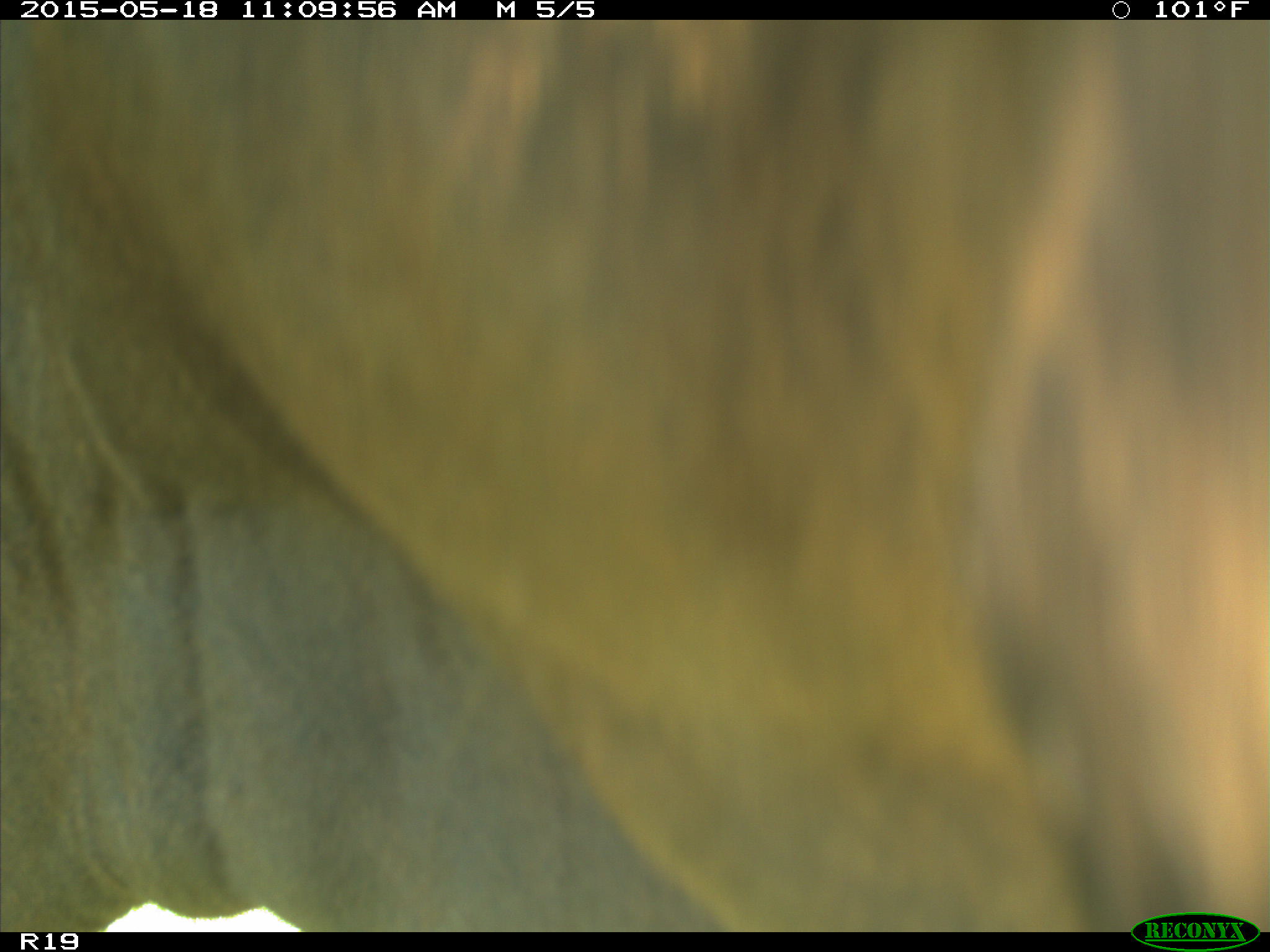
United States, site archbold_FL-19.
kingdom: Animalia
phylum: Chordata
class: Mammalia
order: Artiodactyla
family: Bovidae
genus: Bos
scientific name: Bos taurus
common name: domestic cow